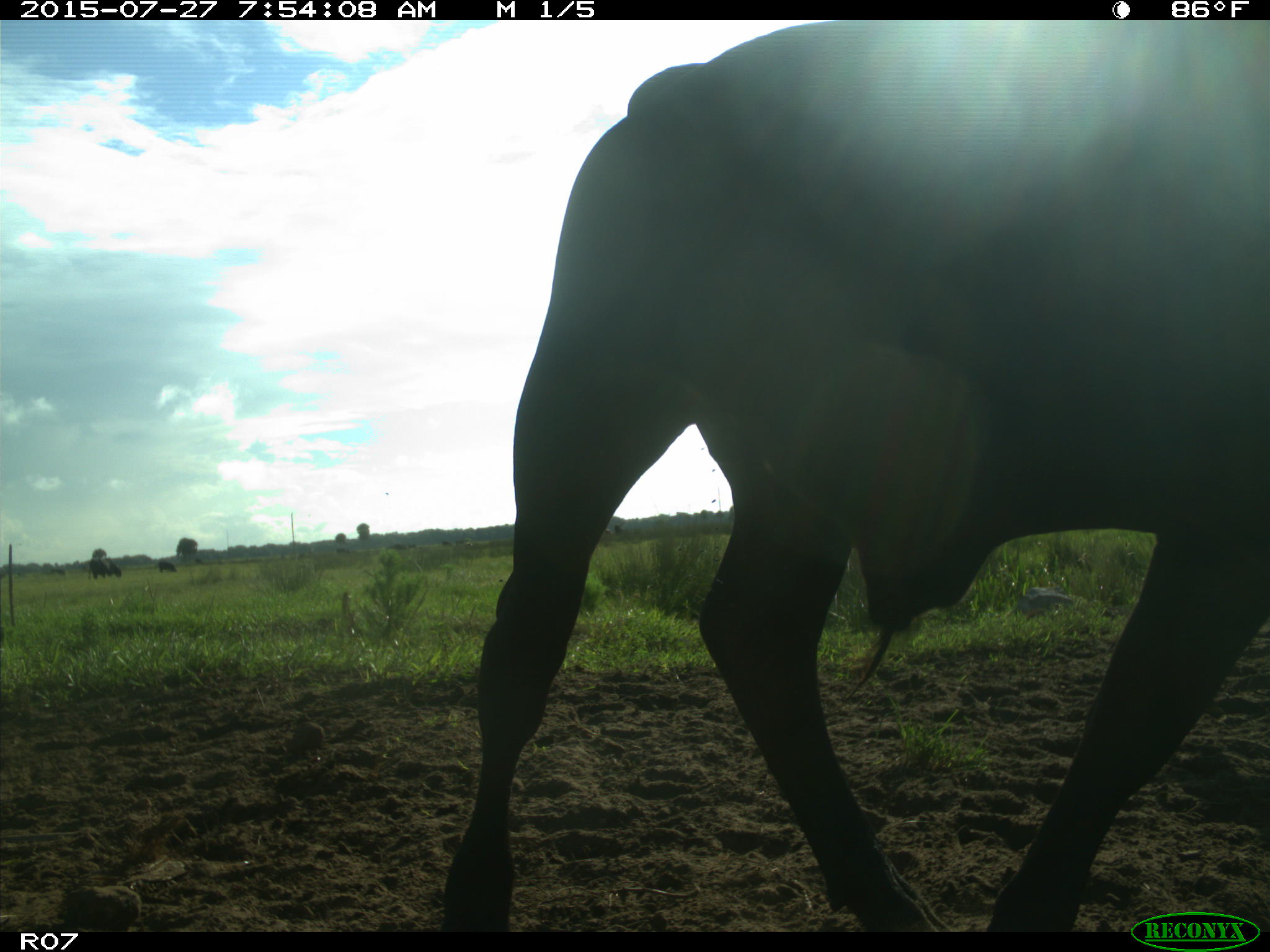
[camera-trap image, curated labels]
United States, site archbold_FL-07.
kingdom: Animalia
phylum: Chordata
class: Mammalia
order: Artiodactyla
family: Bovidae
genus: Bos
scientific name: Bos taurus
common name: domestic cow